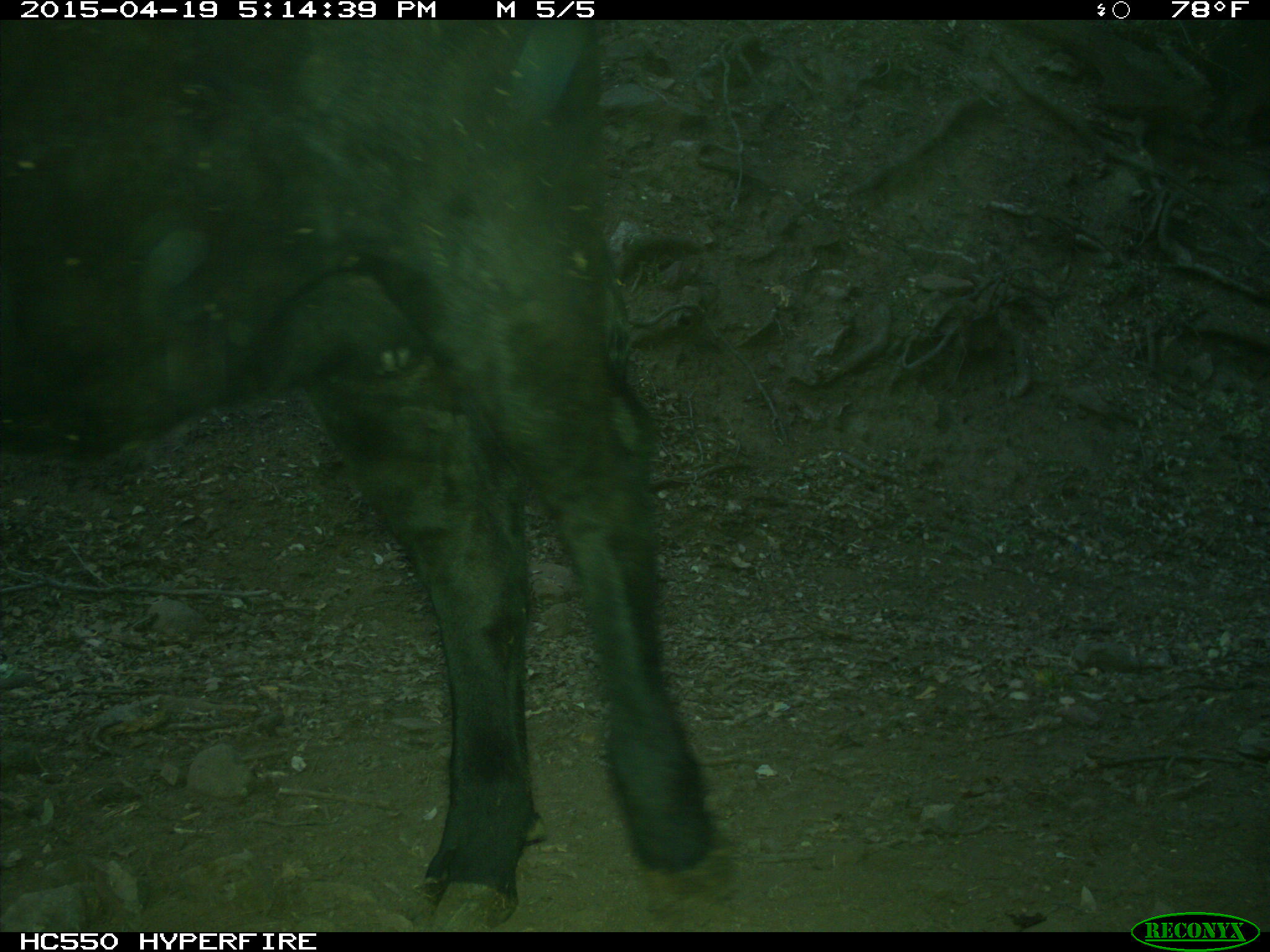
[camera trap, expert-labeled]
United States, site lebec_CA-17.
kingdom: Animalia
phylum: Chordata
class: Mammalia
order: Artiodactyla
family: Bovidae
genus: Bos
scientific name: Bos taurus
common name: domestic cow